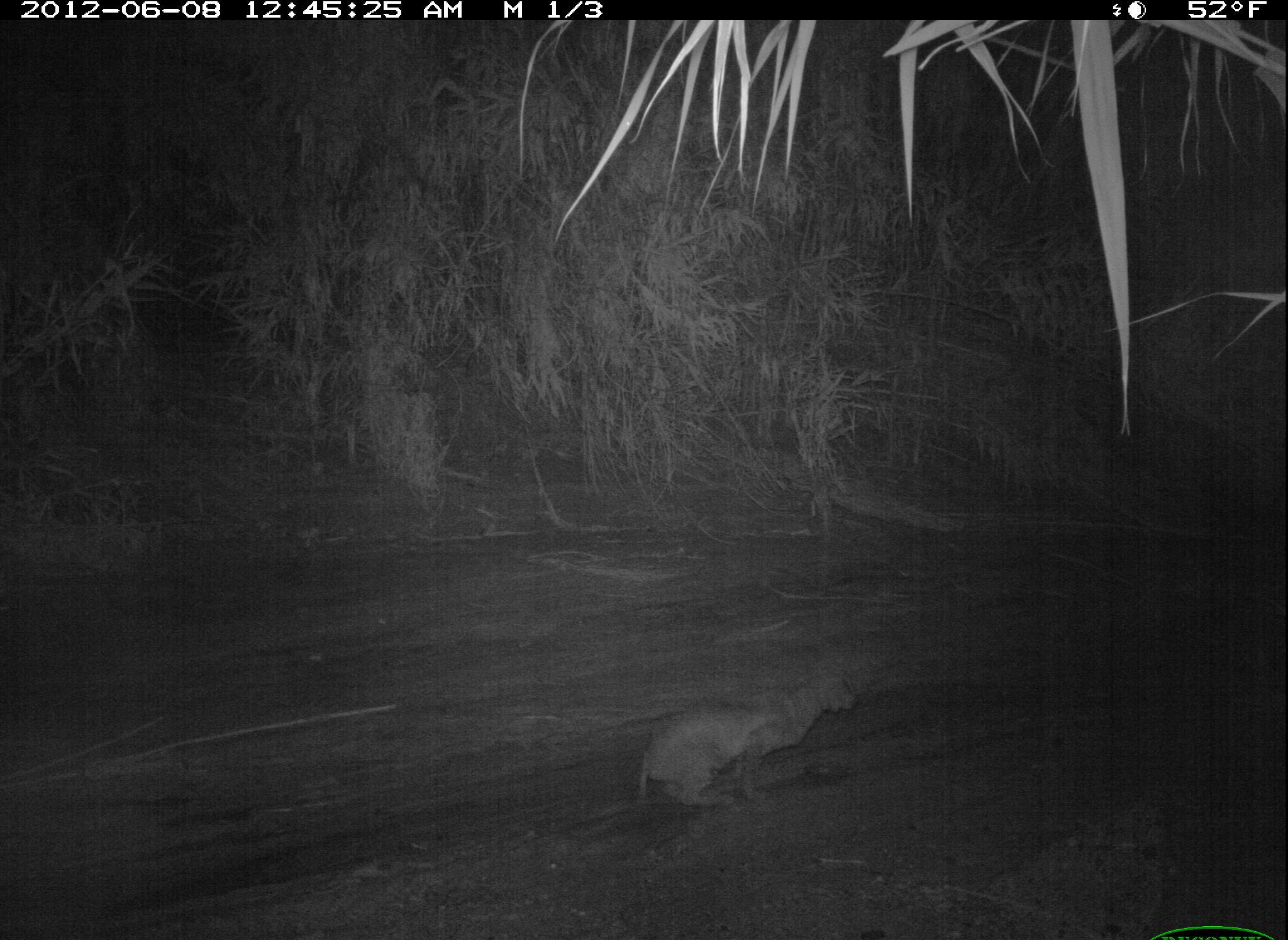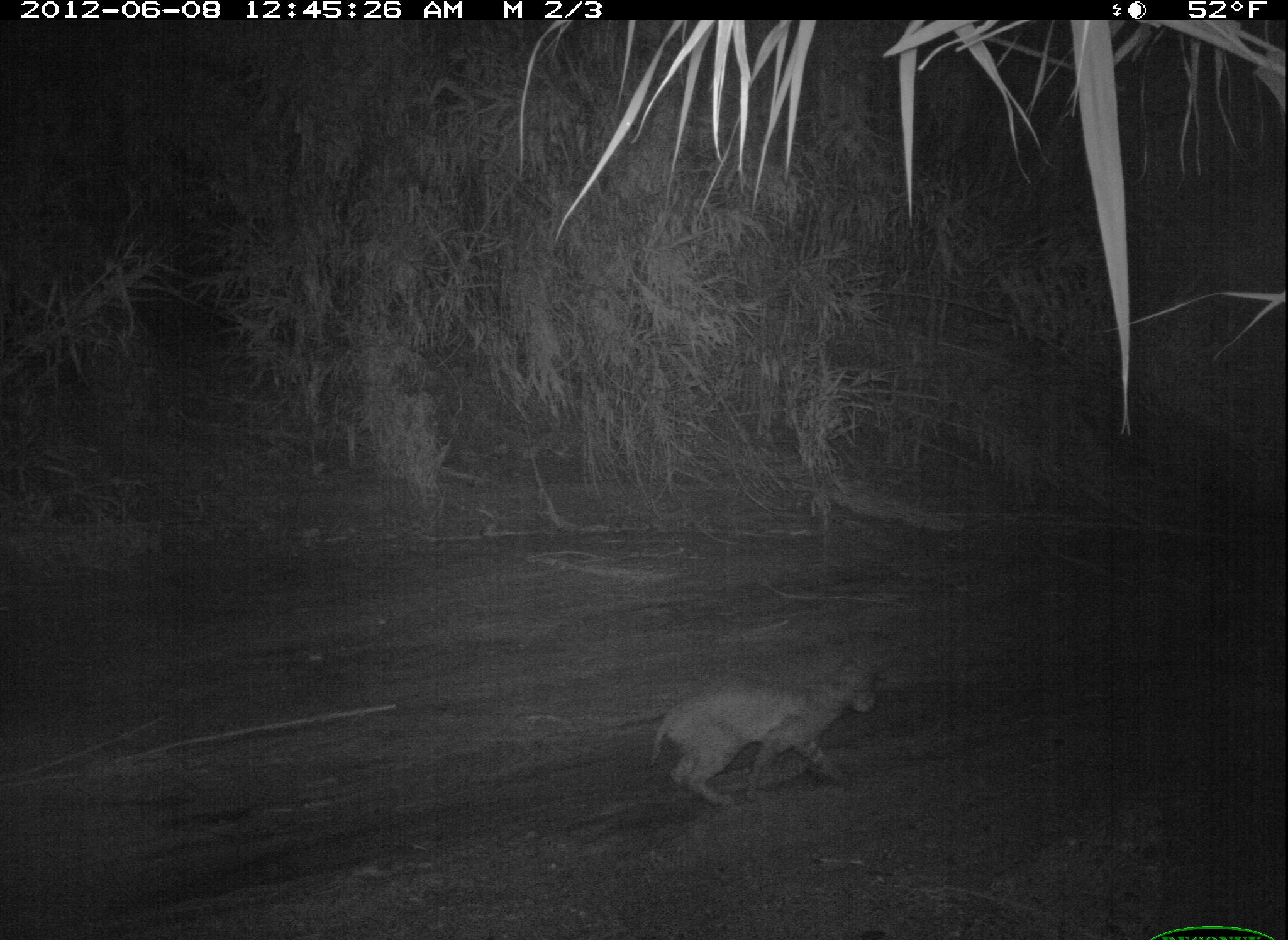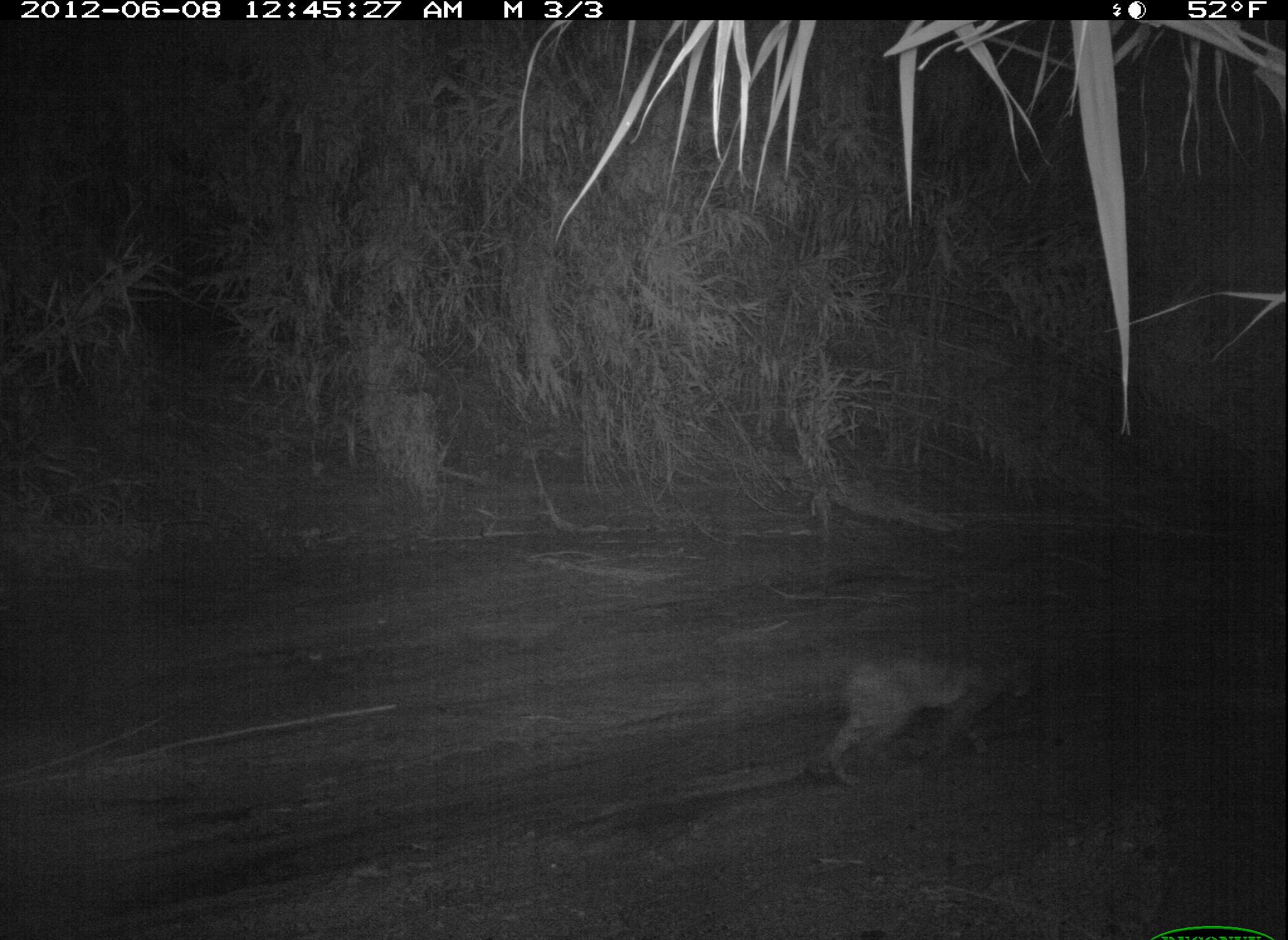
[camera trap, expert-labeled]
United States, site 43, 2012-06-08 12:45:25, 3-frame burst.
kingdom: Animalia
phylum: Chordata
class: Mammalia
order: Carnivora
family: Felidae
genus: Lynx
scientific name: Lynx rufus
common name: bobcat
Bobcat (Lynx rufus).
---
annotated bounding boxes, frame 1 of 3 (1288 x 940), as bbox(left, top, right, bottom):
bobcat: bbox(613, 664, 865, 834)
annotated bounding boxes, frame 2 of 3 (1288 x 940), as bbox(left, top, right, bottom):
bobcat: bbox(638, 646, 890, 820)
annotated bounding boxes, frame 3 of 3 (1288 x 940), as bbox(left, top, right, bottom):
bobcat: bbox(795, 627, 1063, 797)